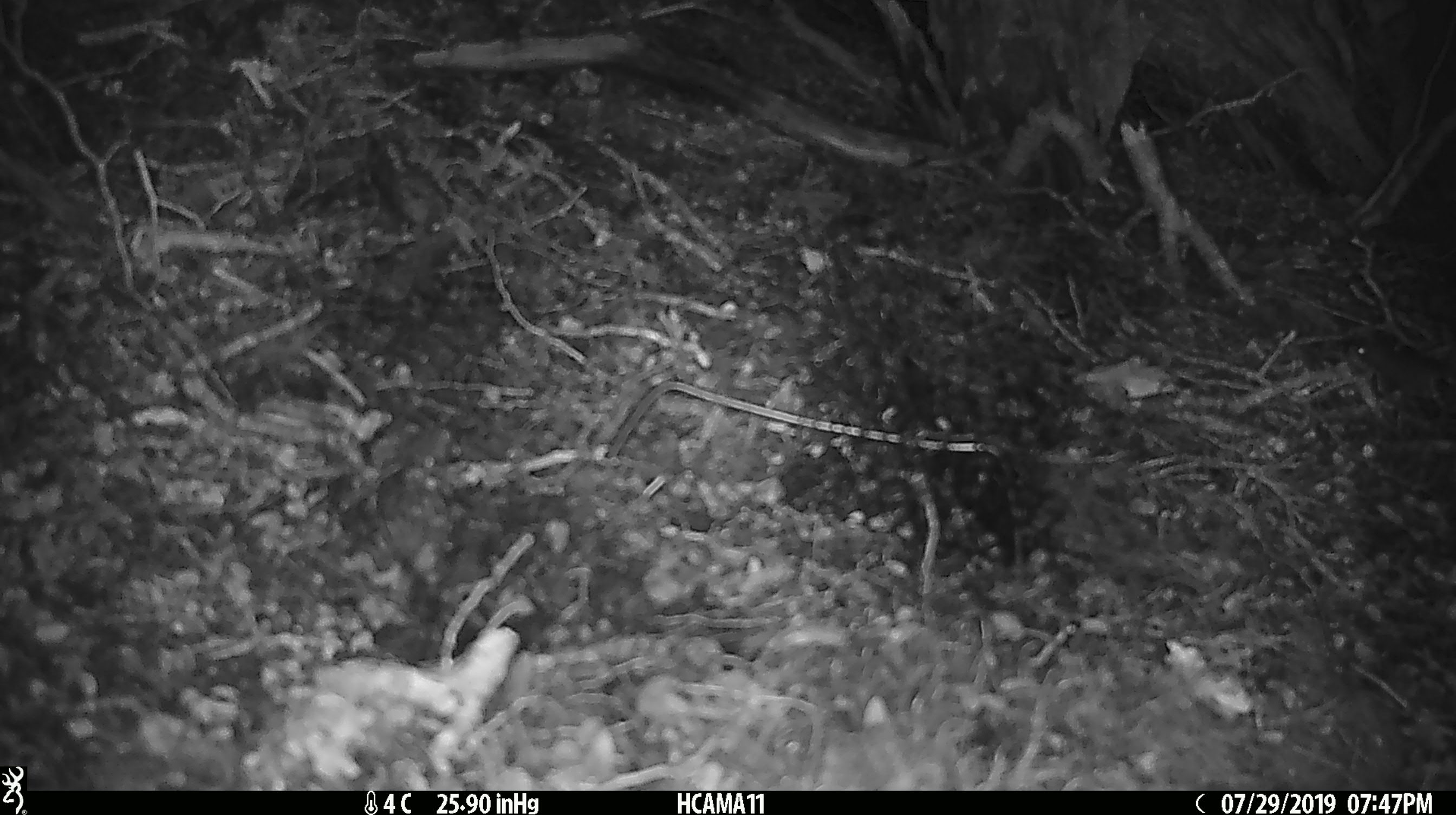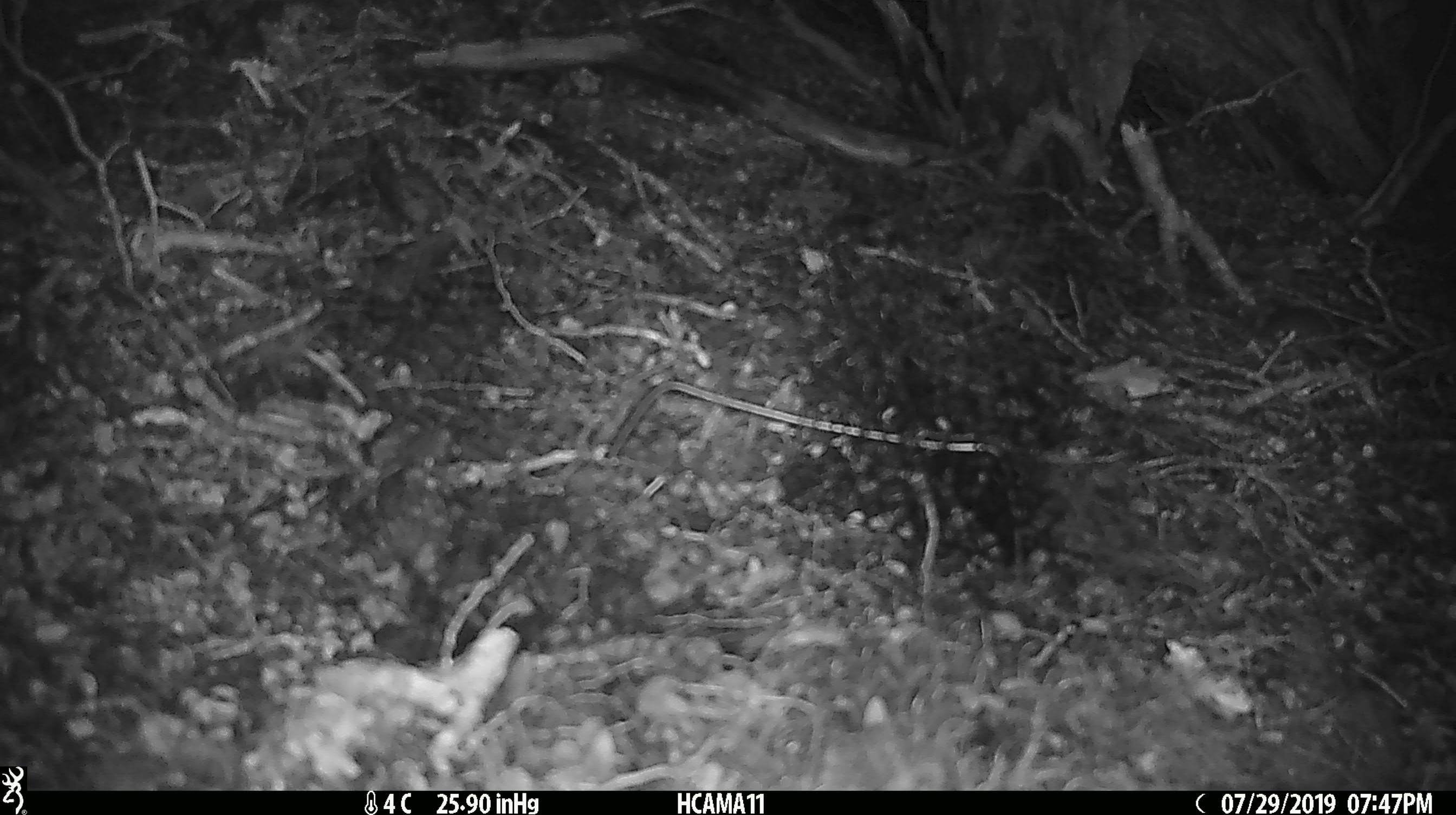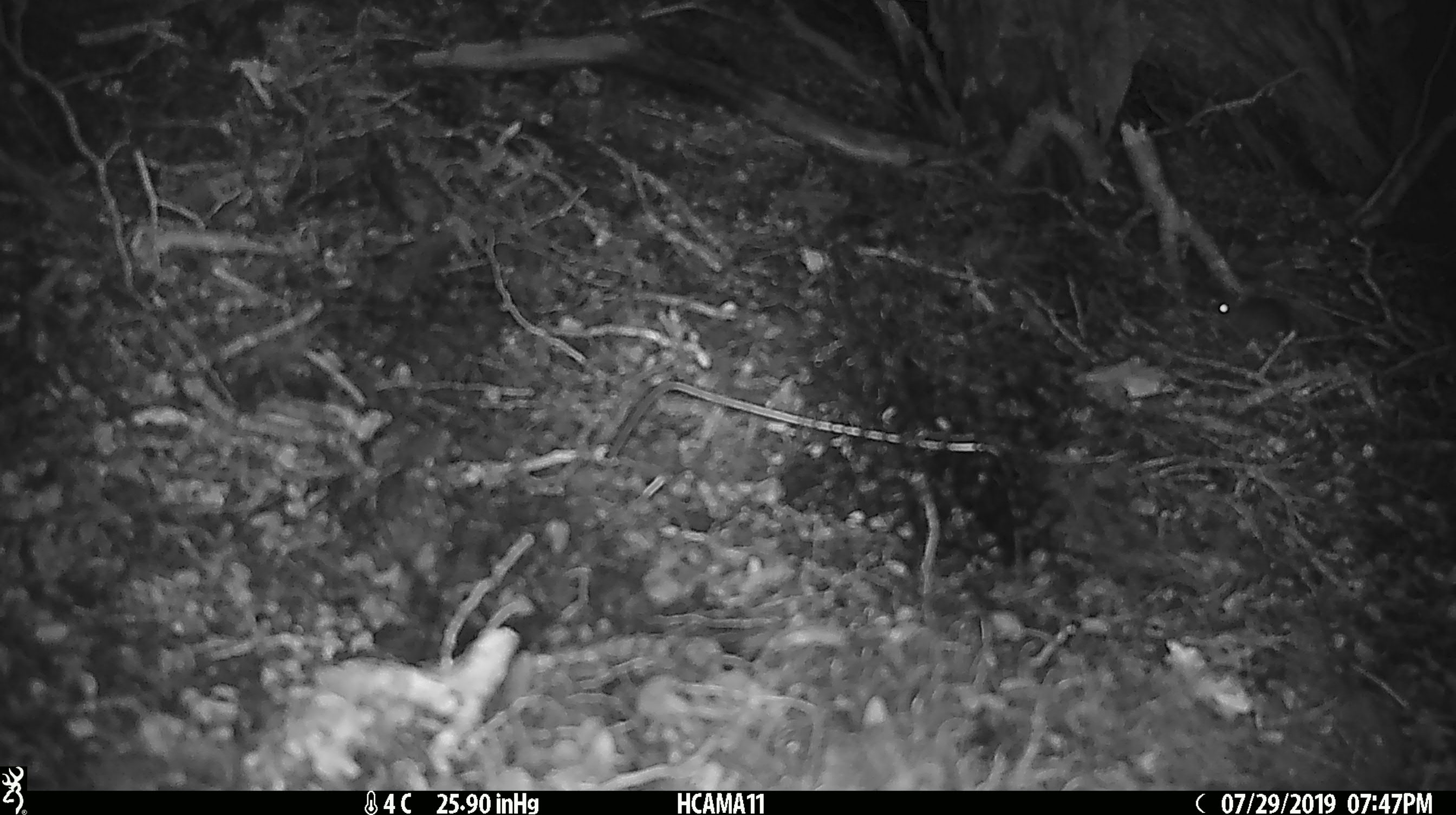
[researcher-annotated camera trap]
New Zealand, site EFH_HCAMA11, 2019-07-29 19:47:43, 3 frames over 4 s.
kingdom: Animalia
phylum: Chordata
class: Mammalia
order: Rodentia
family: Muridae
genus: Mus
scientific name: Mus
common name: mouse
Mouse (Mus).